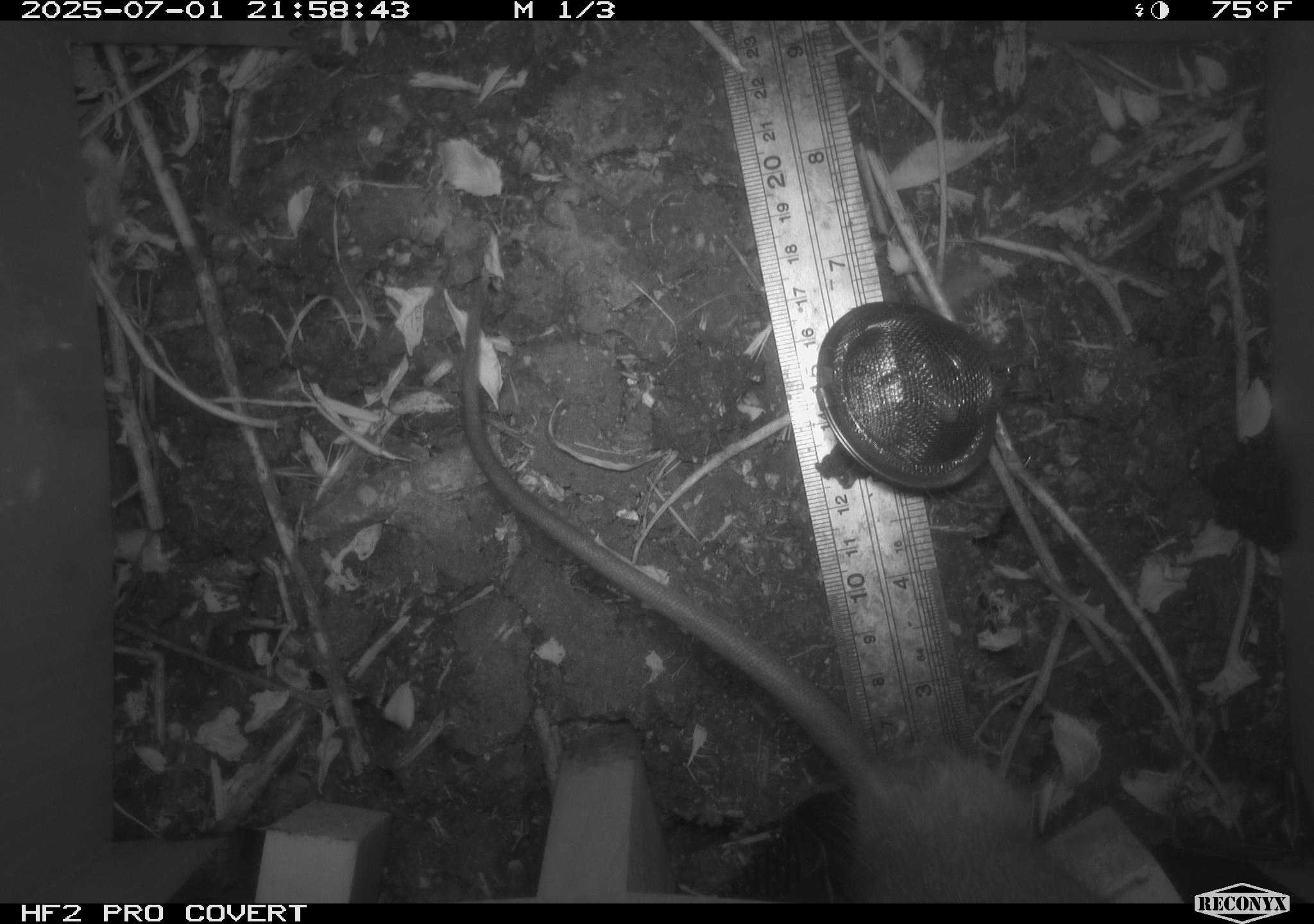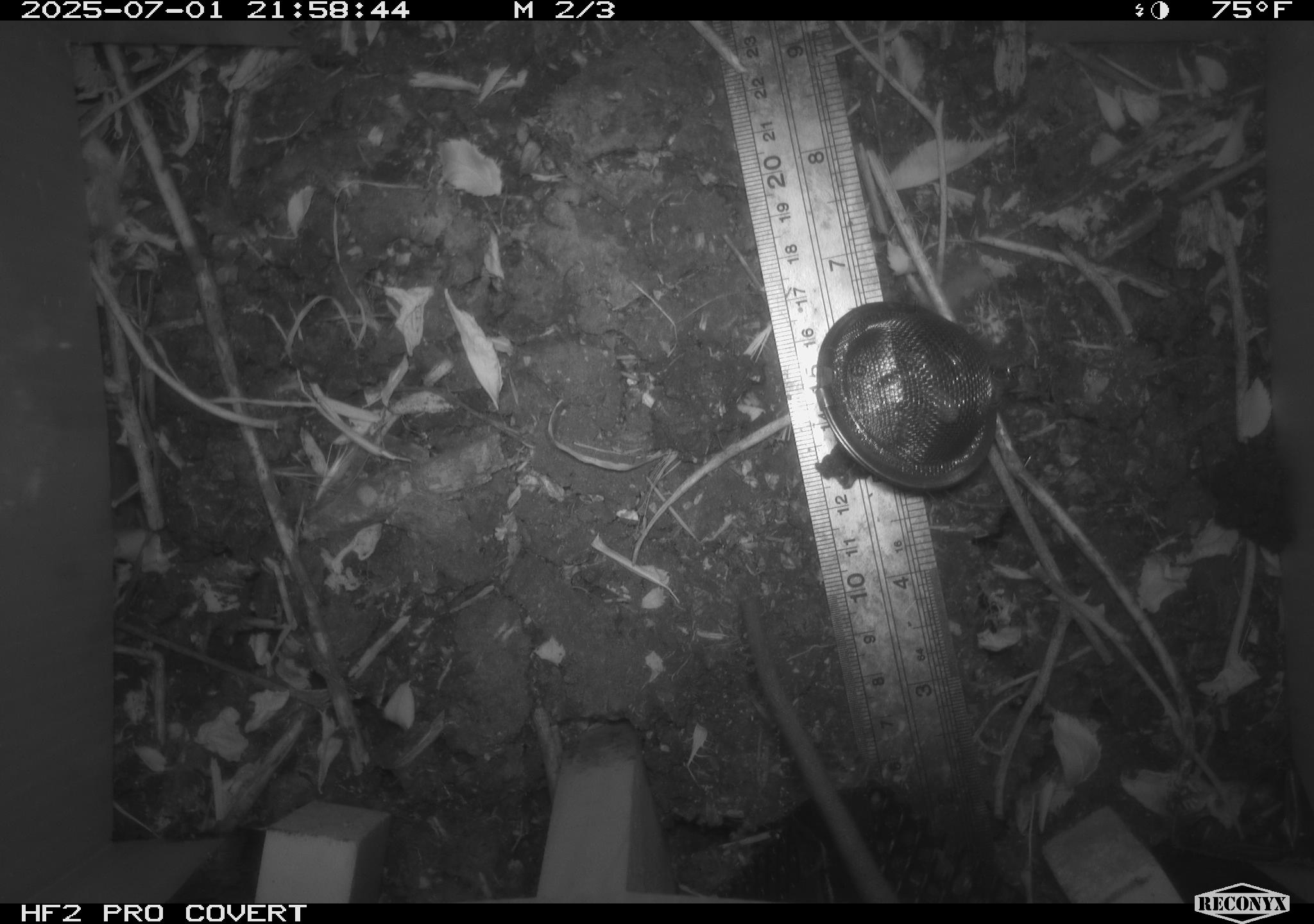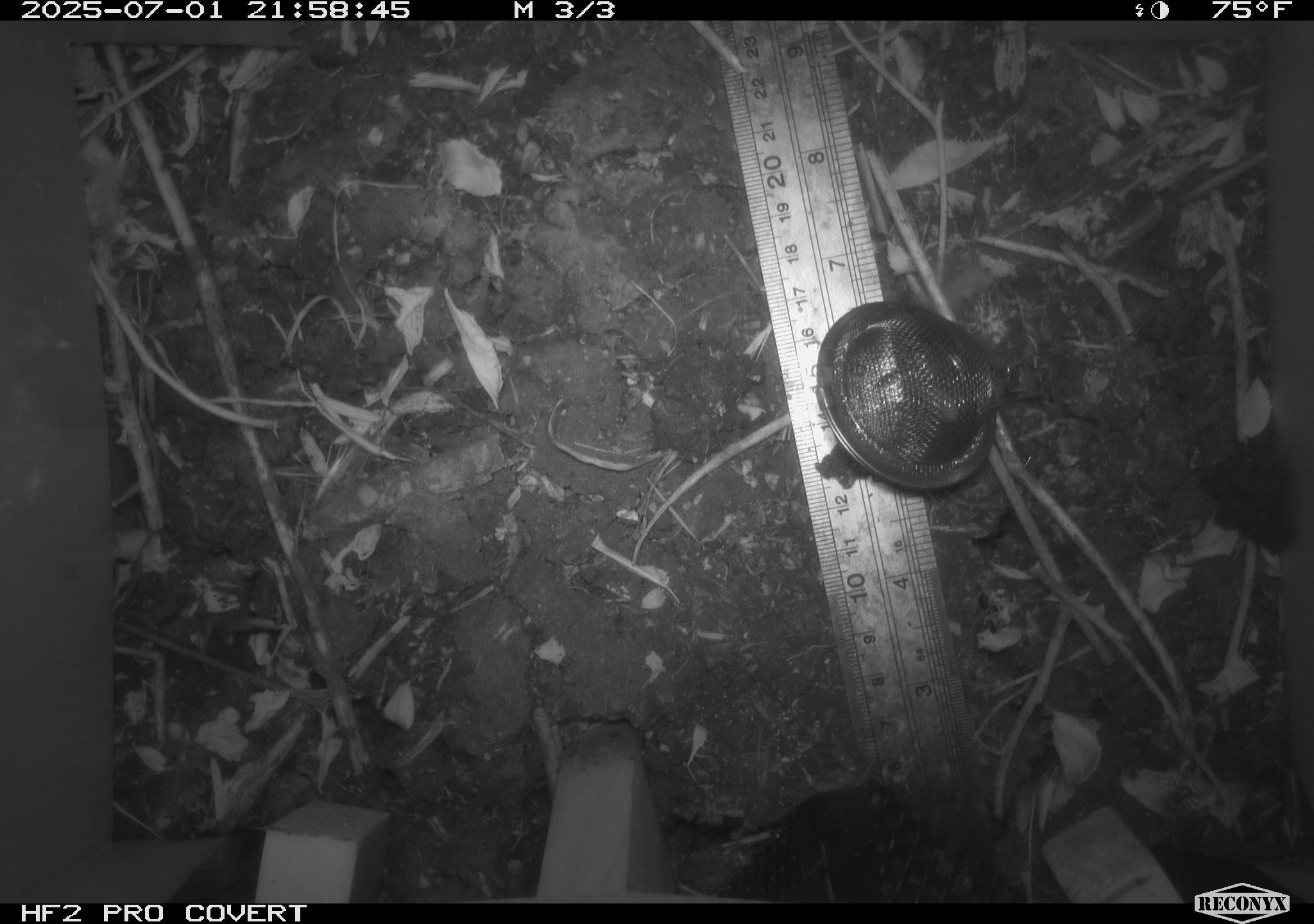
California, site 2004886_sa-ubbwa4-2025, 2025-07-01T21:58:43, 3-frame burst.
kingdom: Animalia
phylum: Chordata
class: Mammalia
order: Rodentia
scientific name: Rodentia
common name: rodent